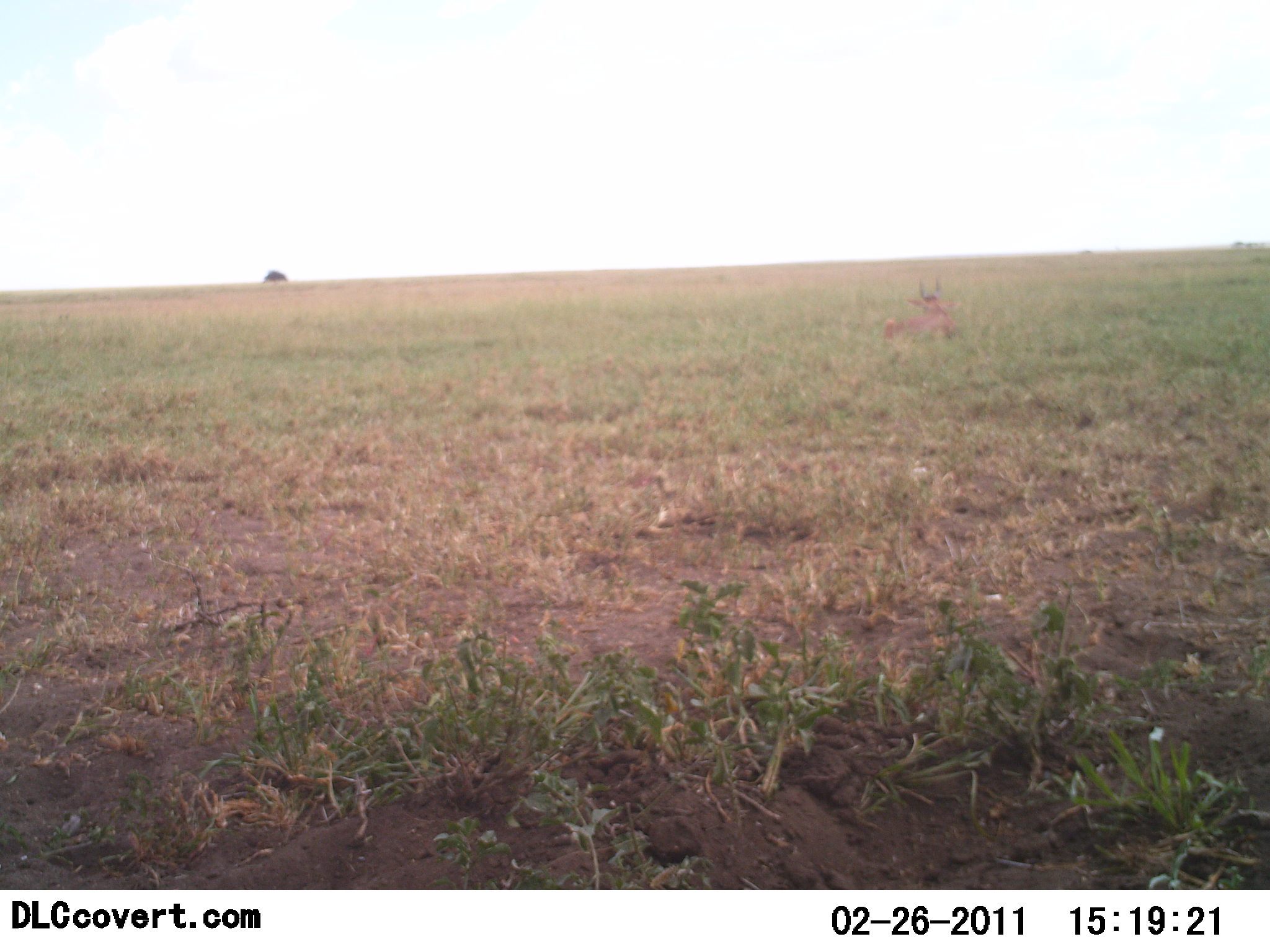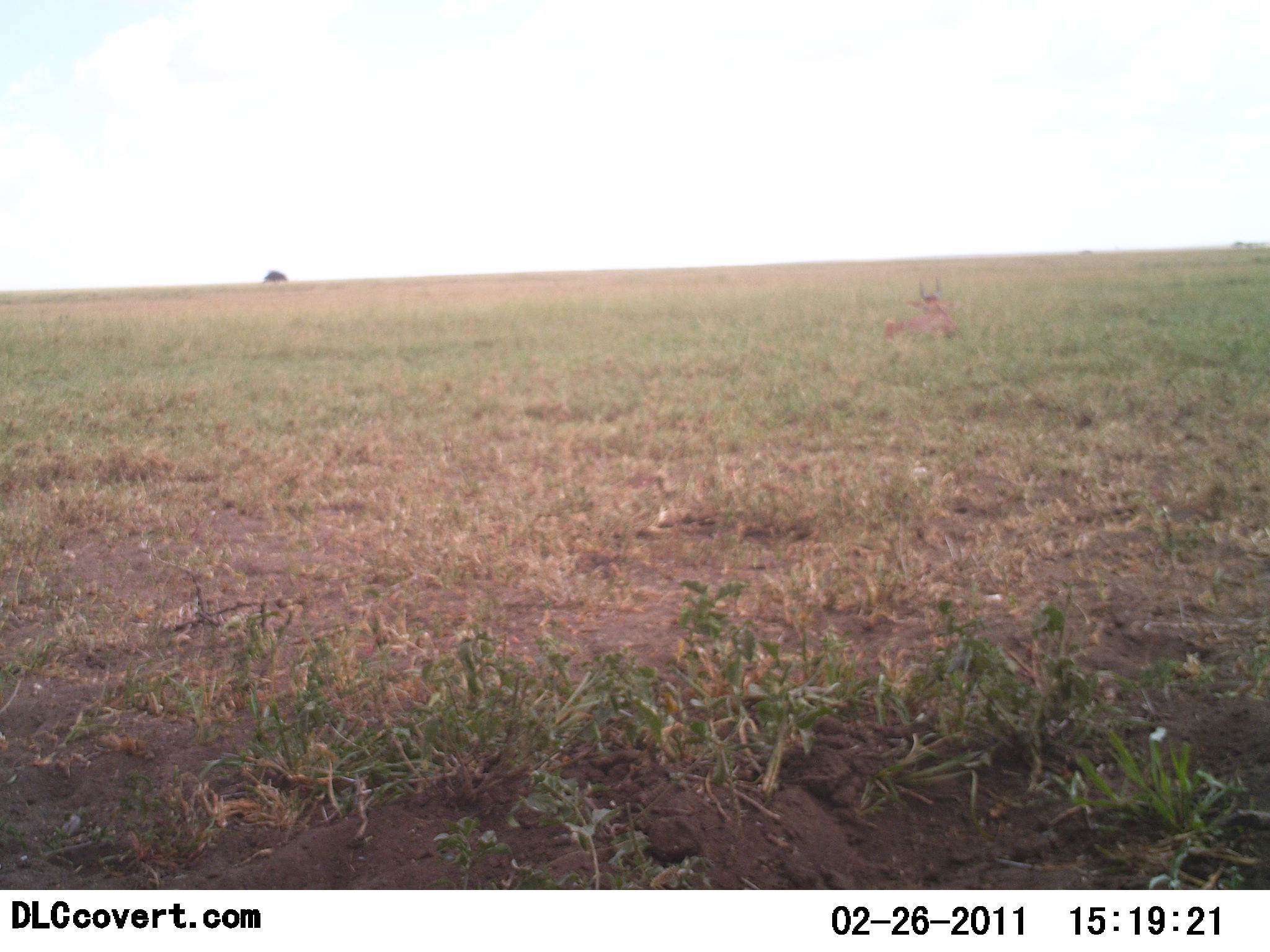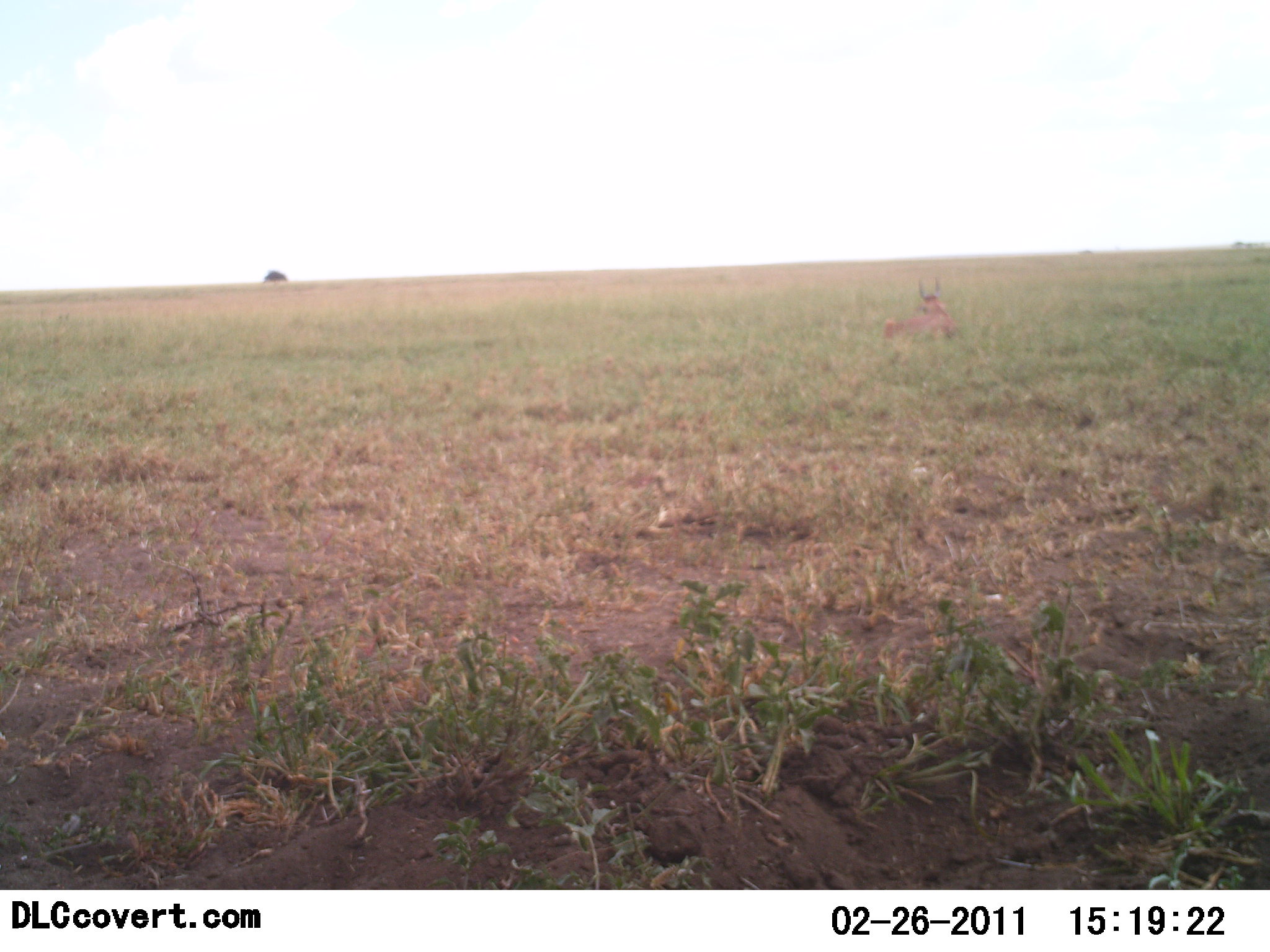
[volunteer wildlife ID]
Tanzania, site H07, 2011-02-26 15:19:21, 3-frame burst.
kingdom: Animalia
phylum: Chordata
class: Mammalia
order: Artiodactyla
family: Bovidae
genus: Tragelaphus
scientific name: Tragelaphus oryx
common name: eland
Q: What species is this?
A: Eland (Tragelaphus oryx).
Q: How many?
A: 1.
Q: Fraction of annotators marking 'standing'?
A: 0%.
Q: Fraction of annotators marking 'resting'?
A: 100%.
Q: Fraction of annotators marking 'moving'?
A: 0%.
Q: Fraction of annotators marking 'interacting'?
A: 0%.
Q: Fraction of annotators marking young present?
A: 0%.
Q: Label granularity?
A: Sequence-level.